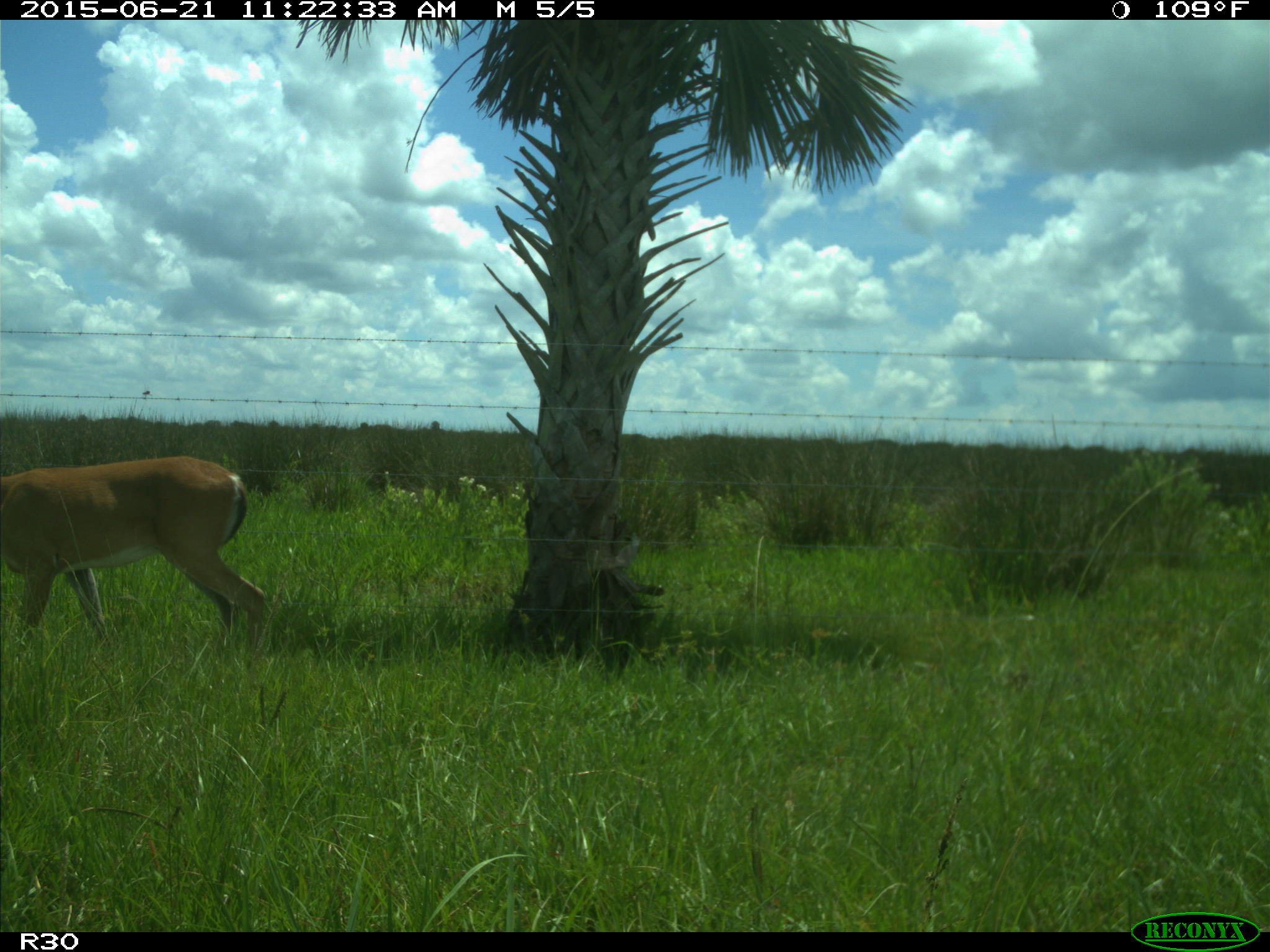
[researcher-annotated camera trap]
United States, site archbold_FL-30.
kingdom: Animalia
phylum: Chordata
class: Mammalia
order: Artiodactyla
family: Cervidae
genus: Odocoileus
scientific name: Odocoileus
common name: deer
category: unidentified deer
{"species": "unidentified deer (deer) (Odocoileus)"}